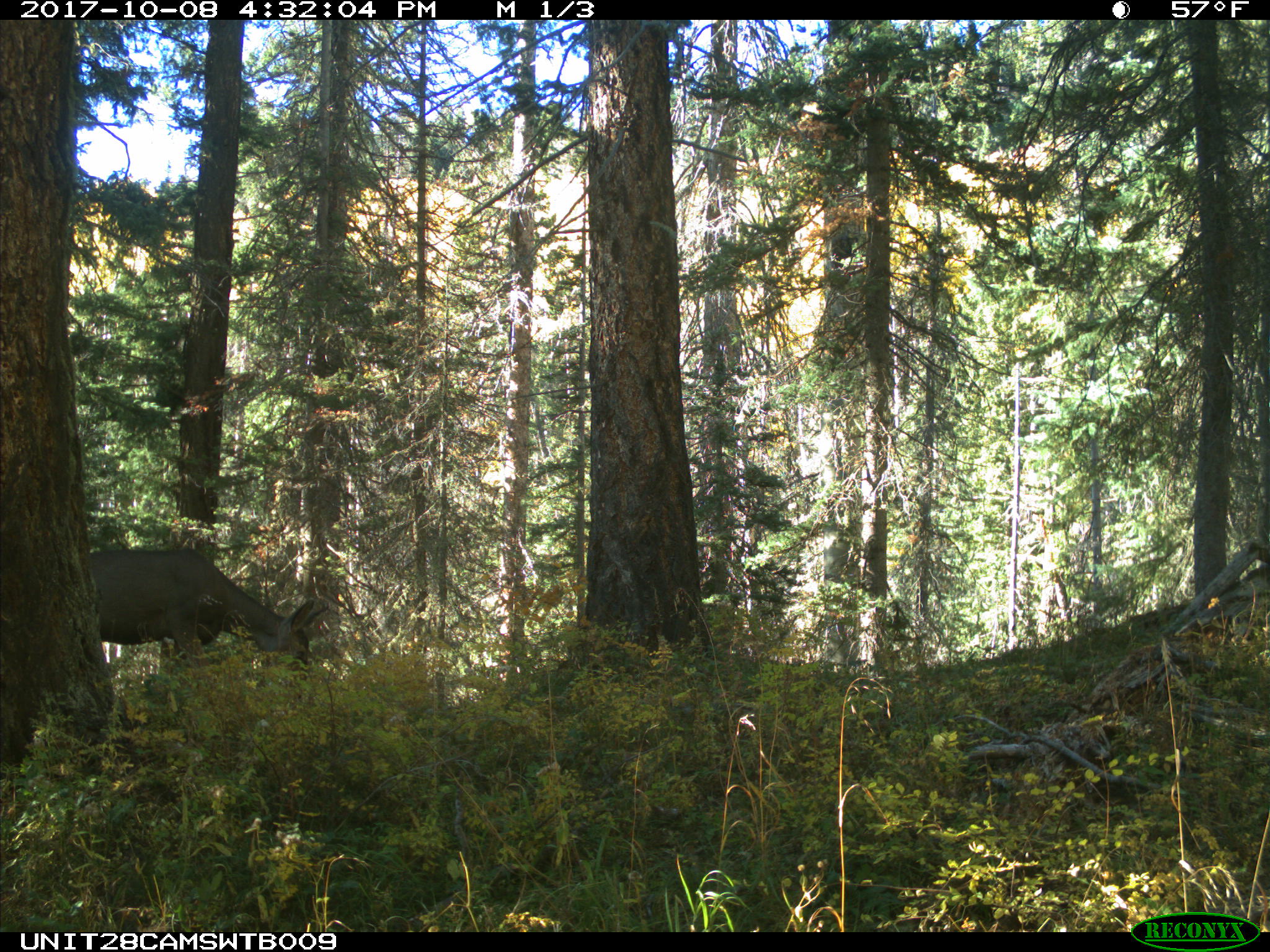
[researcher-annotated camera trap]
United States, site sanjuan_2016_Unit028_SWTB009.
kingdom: Animalia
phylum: Chordata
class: Mammalia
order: Artiodactyla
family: Cervidae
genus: Odocoileus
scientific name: Odocoileus hemionus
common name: mule deer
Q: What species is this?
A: Odocoileus hemionus (mule deer).